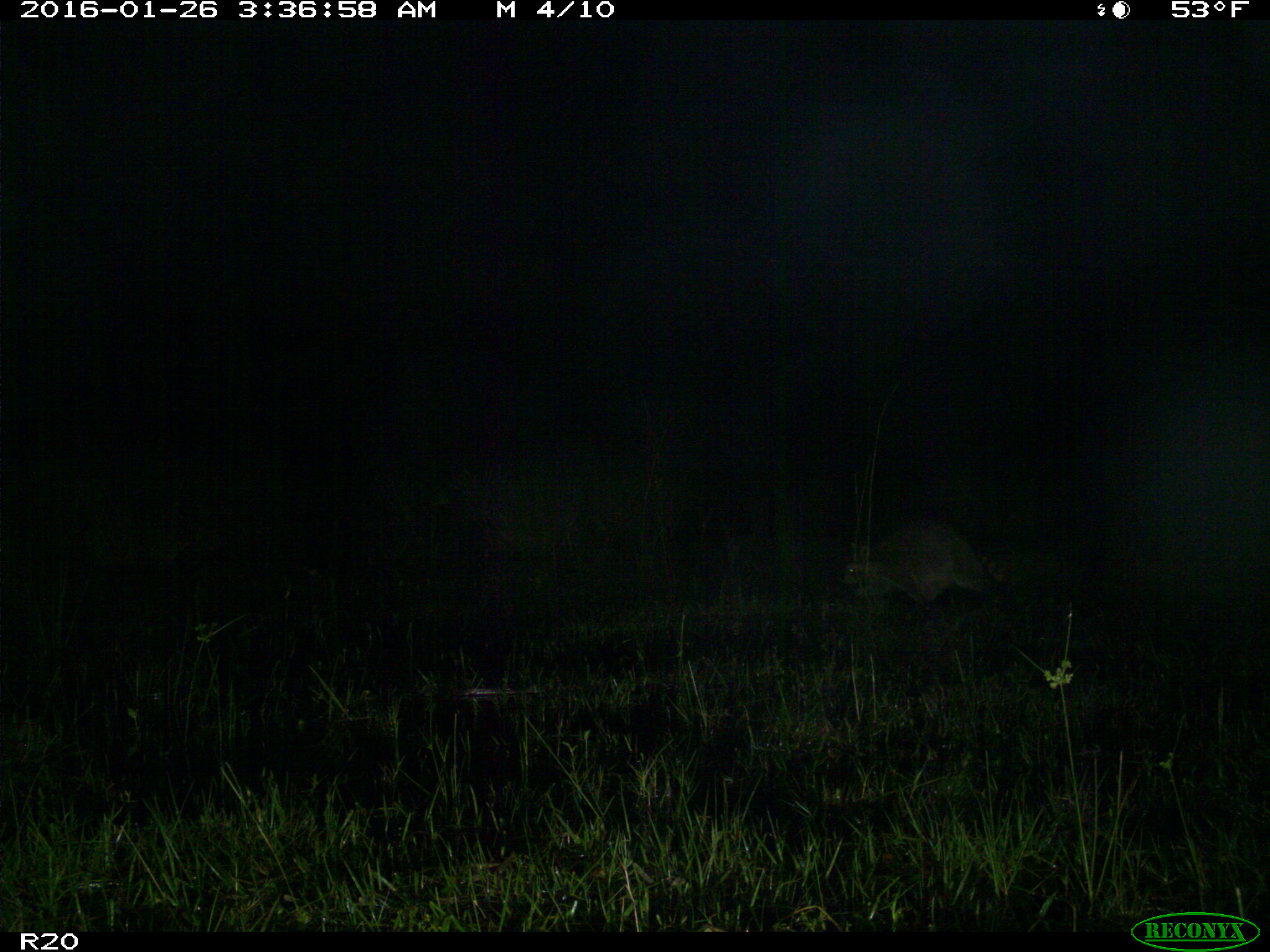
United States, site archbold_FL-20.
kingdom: Animalia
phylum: Chordata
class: Mammalia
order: Carnivora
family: Procyonidae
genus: Procyon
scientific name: Procyon lotor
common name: common raccoon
Procyon lotor (common raccoon).